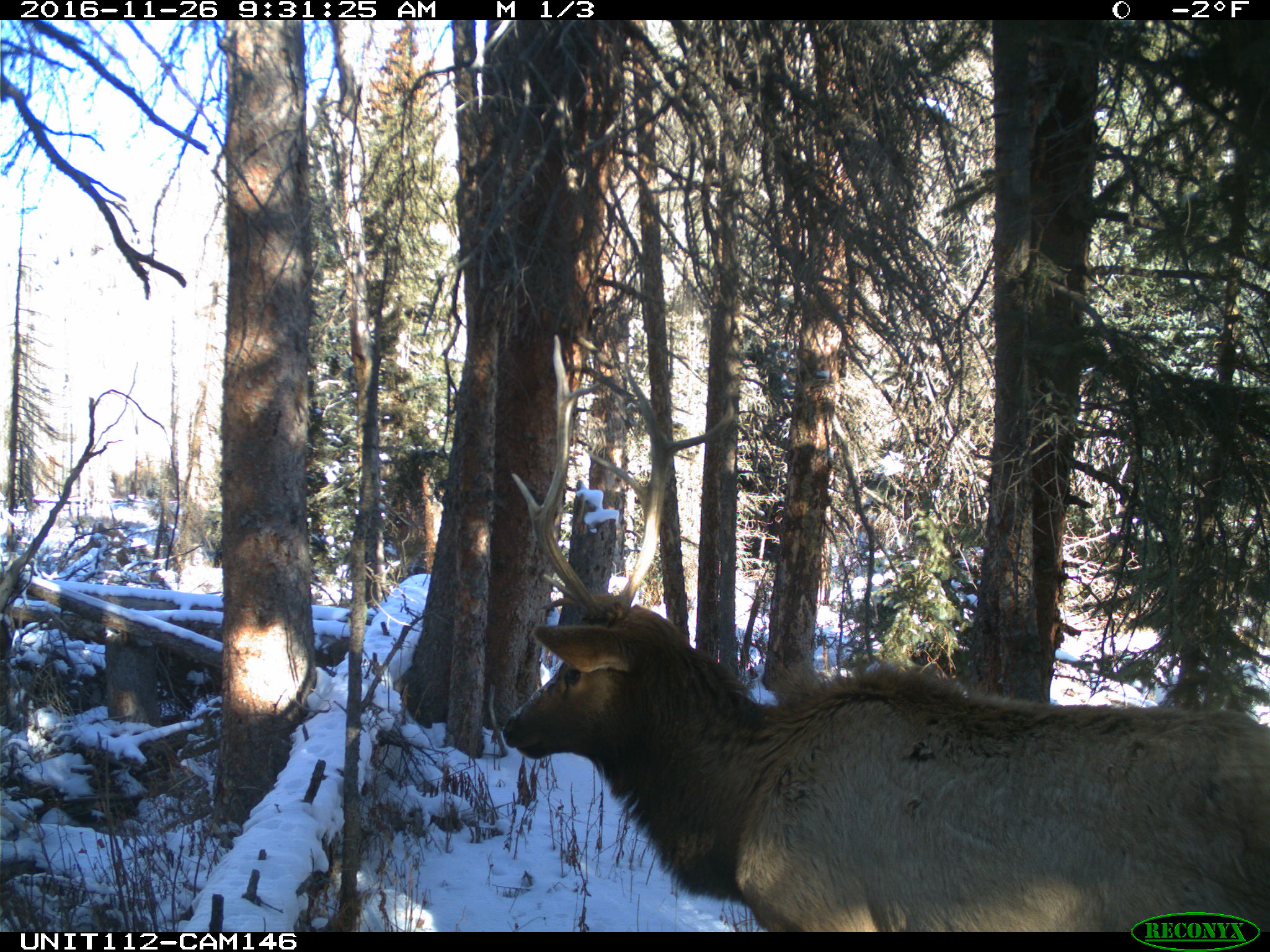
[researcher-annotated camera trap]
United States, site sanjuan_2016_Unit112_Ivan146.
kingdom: Animalia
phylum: Chordata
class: Mammalia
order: Artiodactyla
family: Cervidae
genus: Cervus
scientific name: Cervus elaphus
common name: red deer